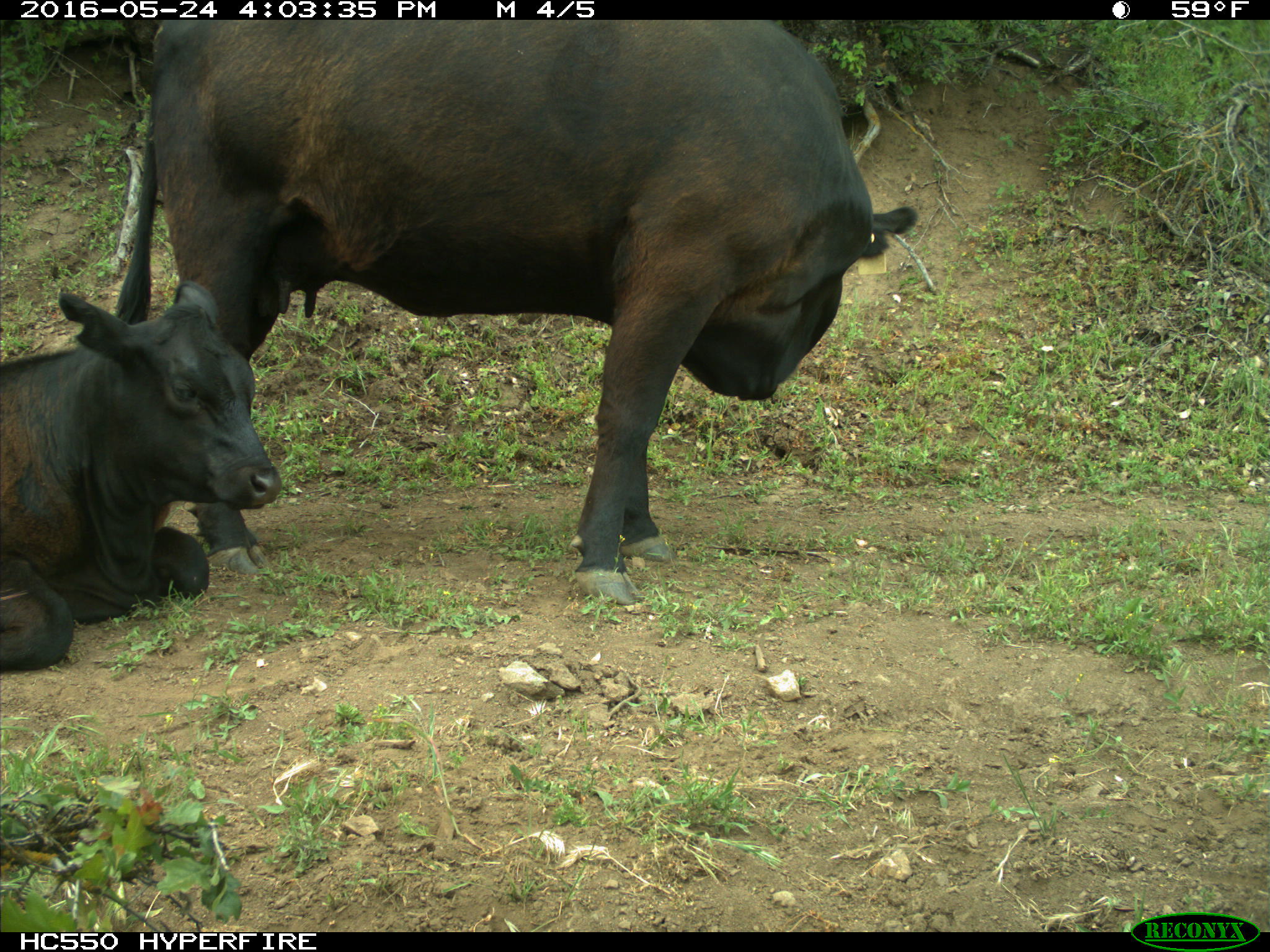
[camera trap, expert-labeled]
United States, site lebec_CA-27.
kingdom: Animalia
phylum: Chordata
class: Mammalia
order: Artiodactyla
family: Bovidae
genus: Bos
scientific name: Bos taurus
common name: domestic cow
Bos taurus (domestic cow).